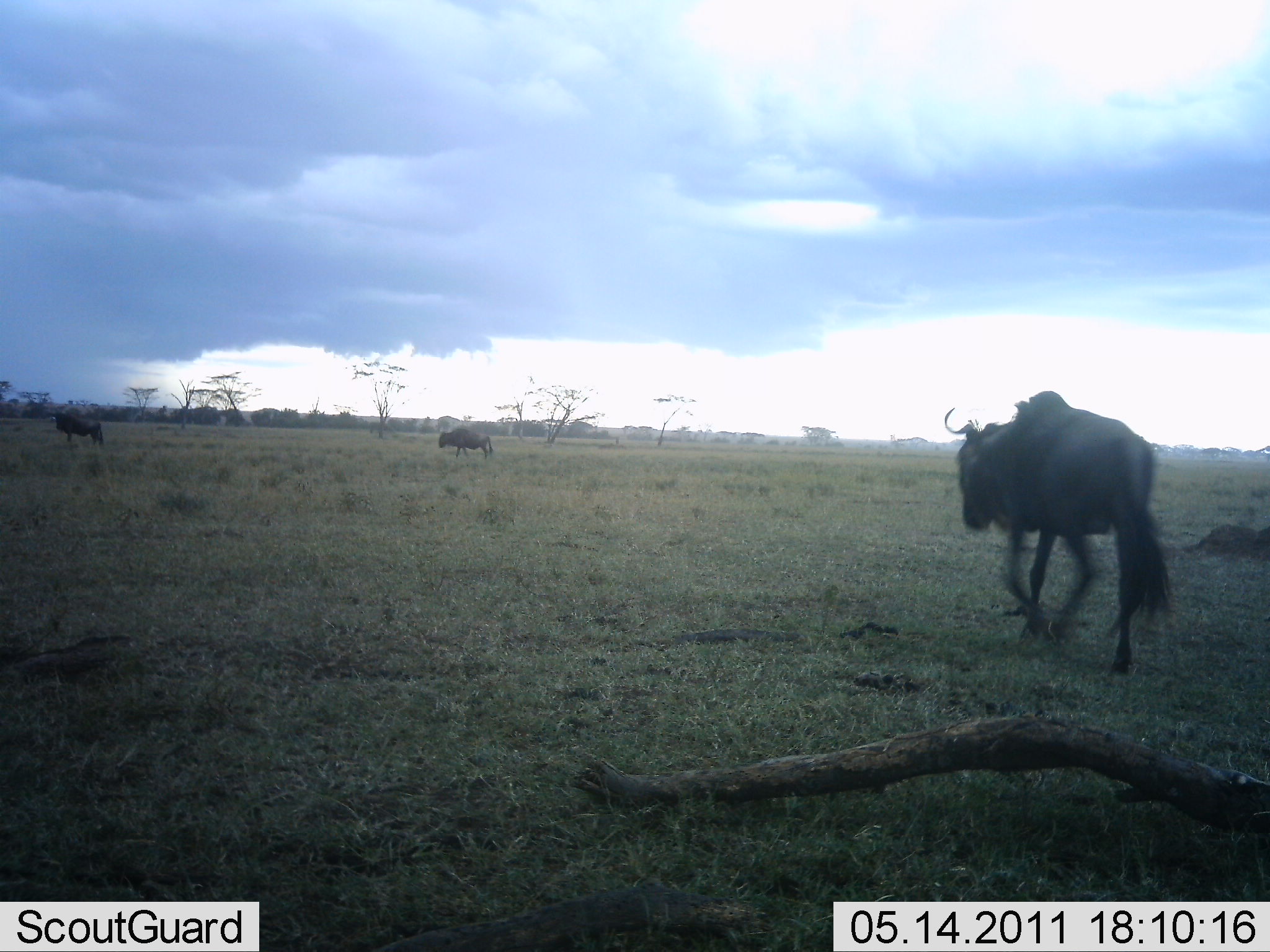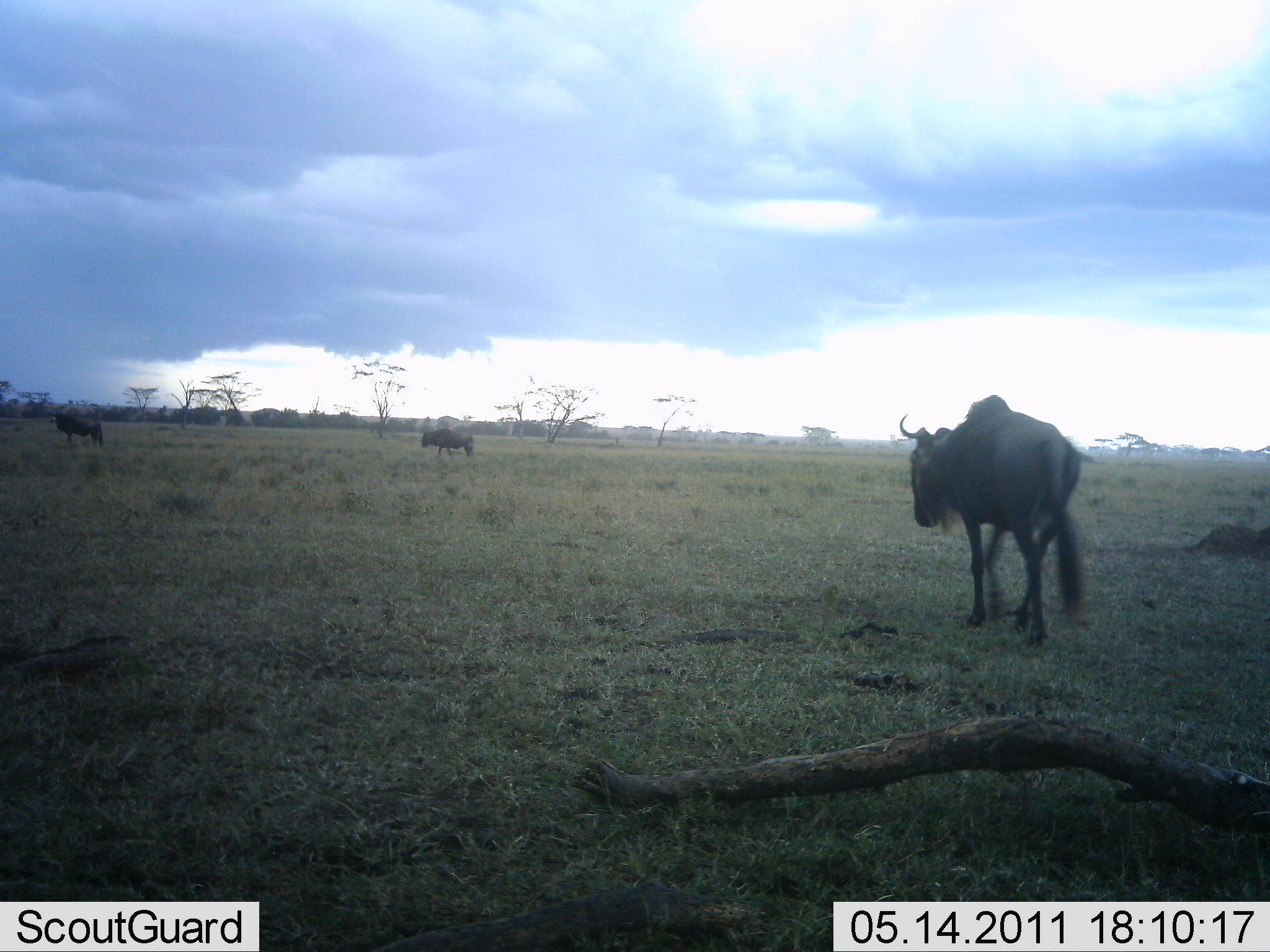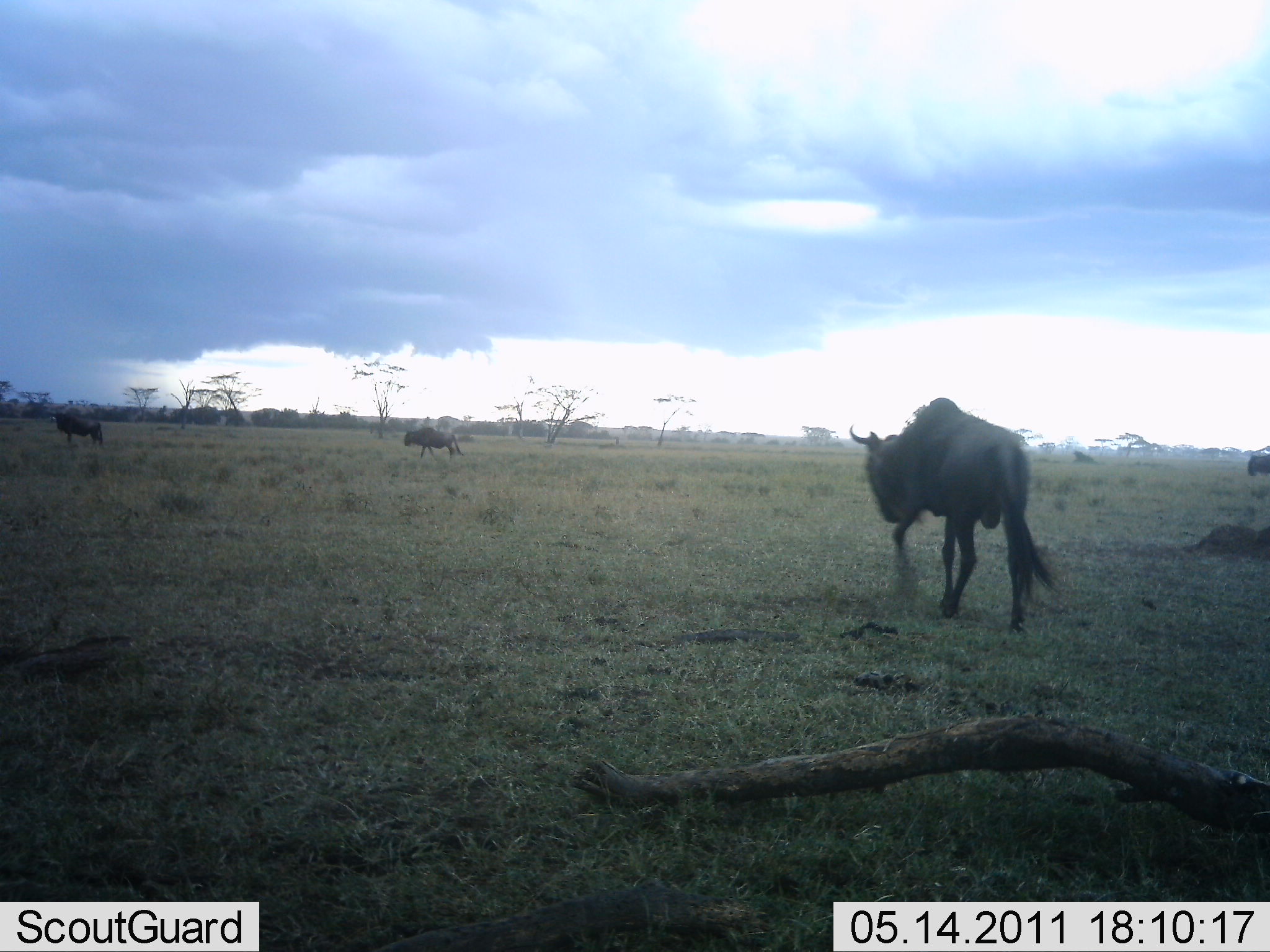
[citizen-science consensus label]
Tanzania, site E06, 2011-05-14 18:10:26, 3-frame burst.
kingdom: Animalia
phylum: Chordata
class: Mammalia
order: Artiodactyla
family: Bovidae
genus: Connochaetes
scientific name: Connochaetes taurinus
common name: blue wildebeest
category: wildebeest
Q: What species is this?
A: Wildebeest (blue wildebeest) (Connochaetes taurinus).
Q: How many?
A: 3.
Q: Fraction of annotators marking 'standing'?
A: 33%.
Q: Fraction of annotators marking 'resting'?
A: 11%.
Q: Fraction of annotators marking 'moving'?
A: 100%.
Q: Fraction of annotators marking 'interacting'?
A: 0%.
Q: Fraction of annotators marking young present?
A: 0%.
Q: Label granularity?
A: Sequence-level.